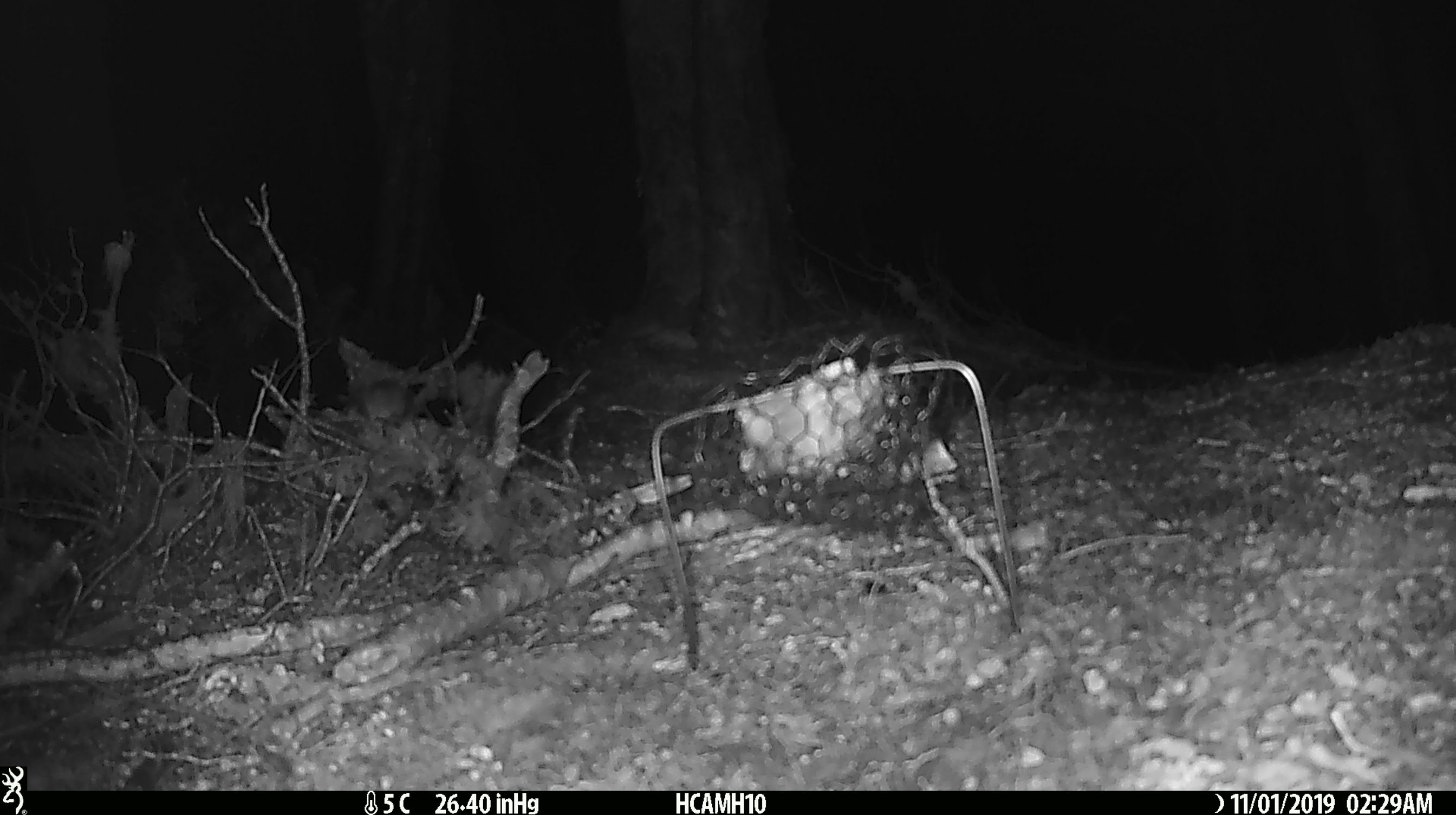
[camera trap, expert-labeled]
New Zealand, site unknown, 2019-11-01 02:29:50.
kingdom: Animalia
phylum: Chordata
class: Mammalia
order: Rodentia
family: Muridae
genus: Mus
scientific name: Mus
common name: mouse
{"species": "mouse (Mus)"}